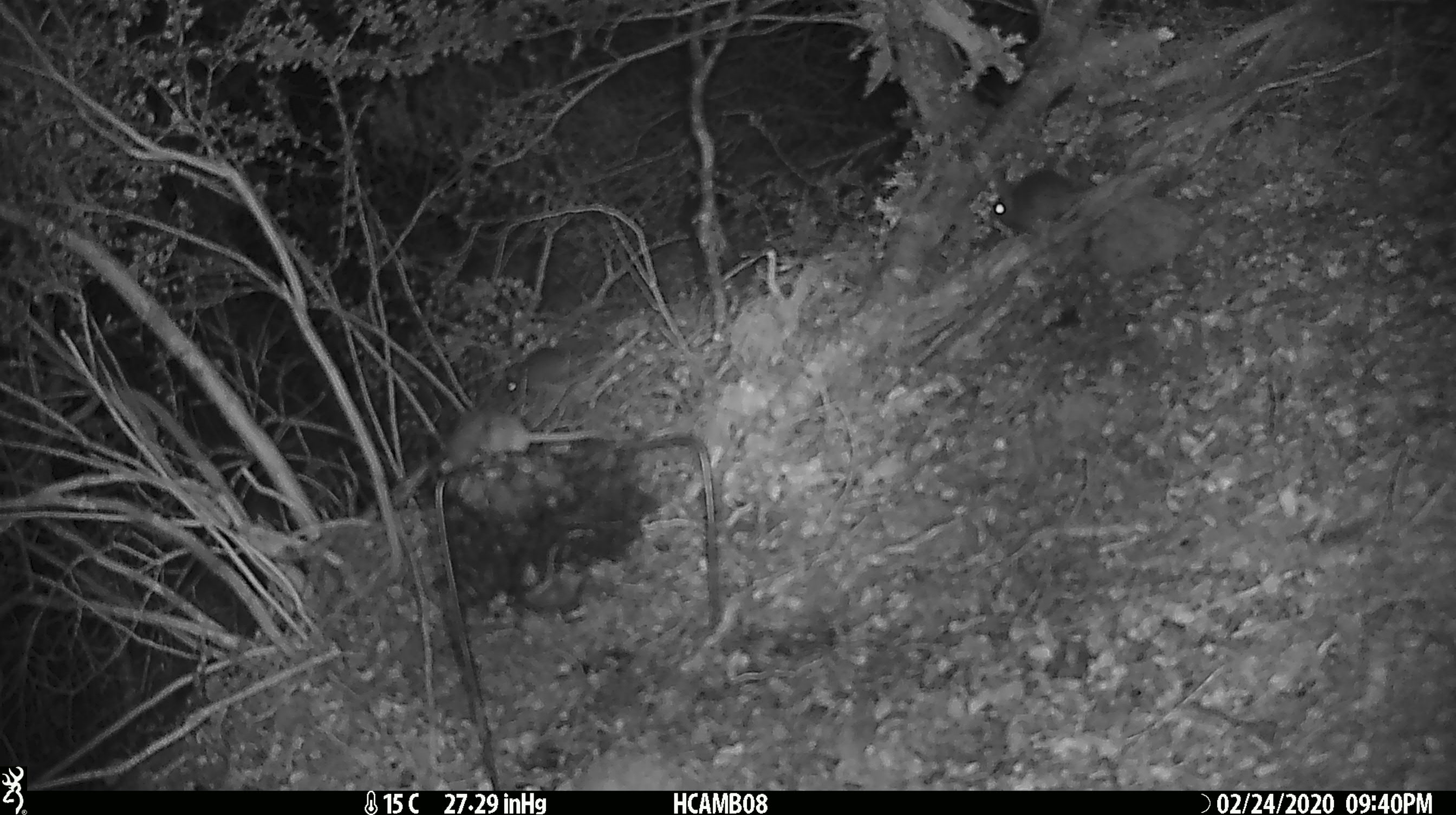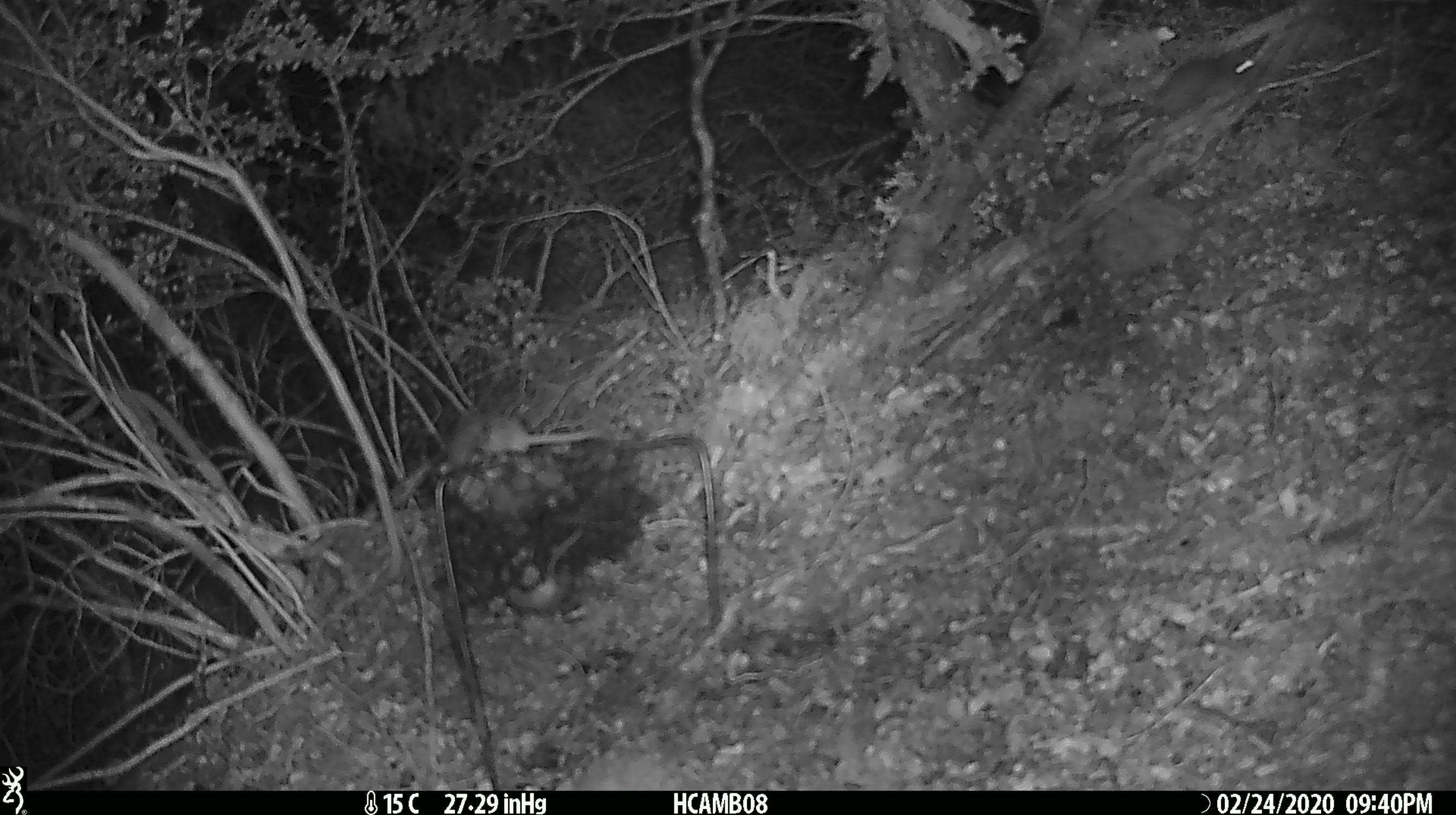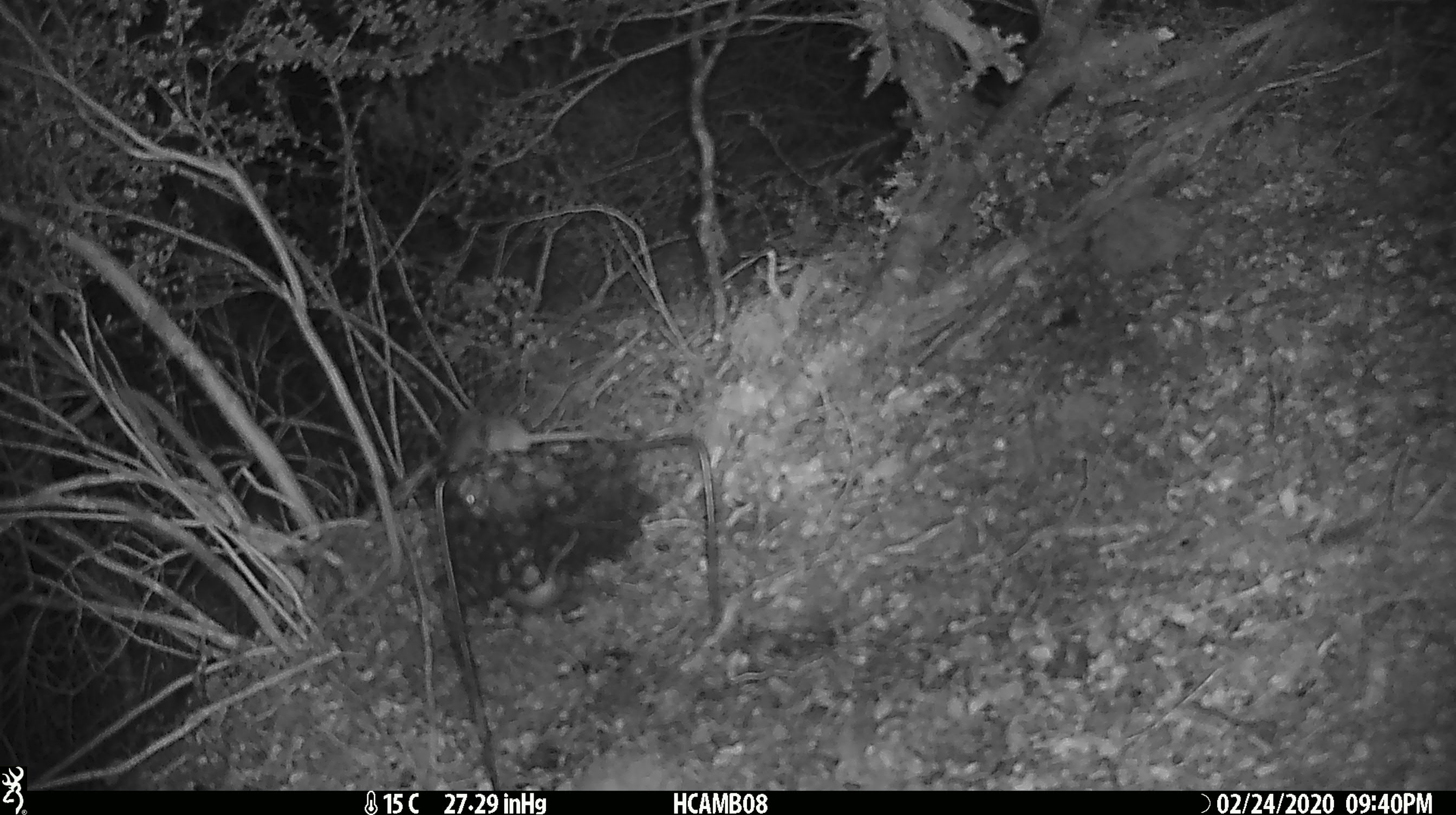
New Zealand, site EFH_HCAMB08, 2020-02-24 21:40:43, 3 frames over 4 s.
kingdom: Animalia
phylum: Chordata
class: Mammalia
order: Rodentia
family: Muridae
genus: Mus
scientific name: Mus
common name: mouse